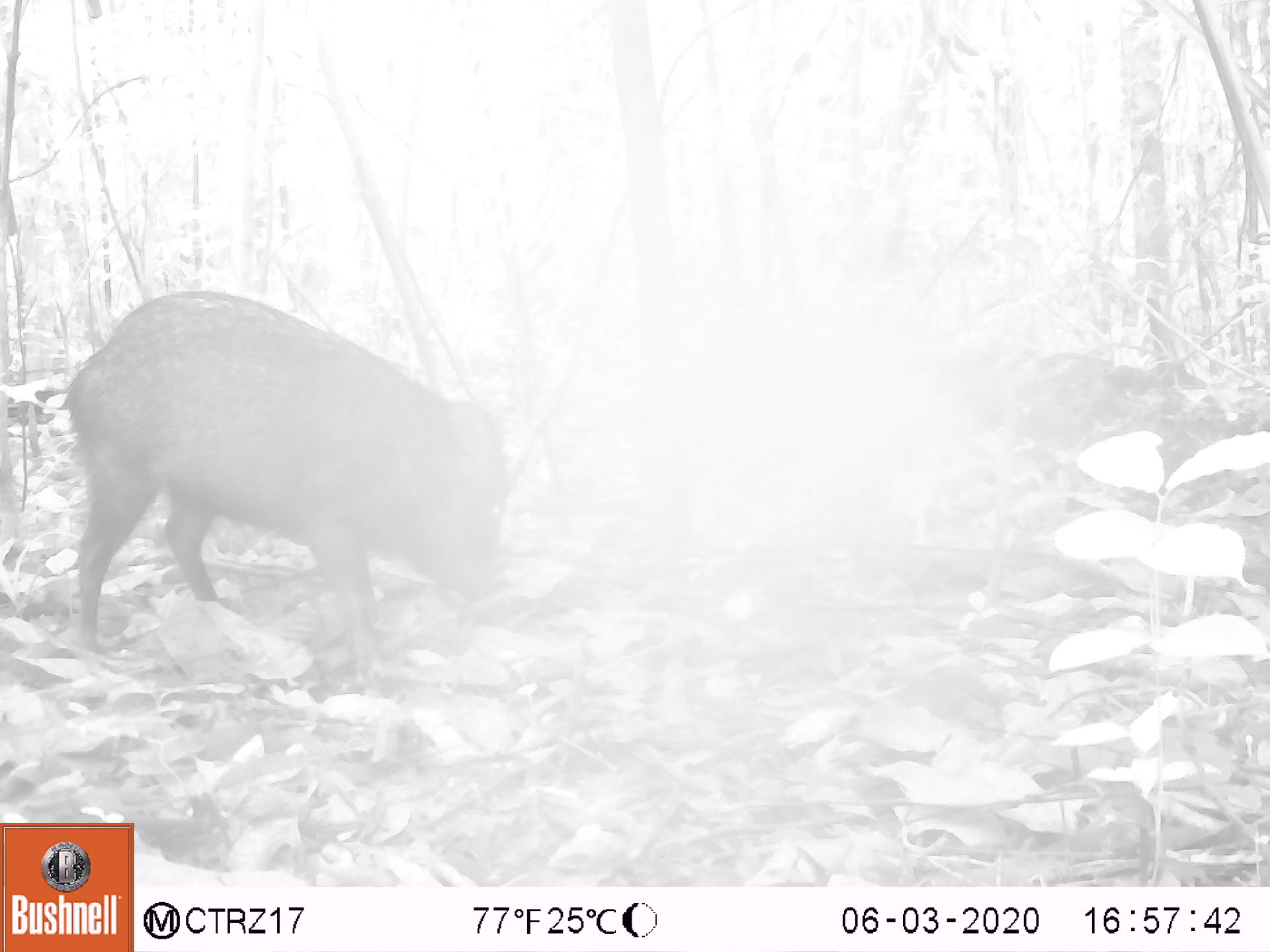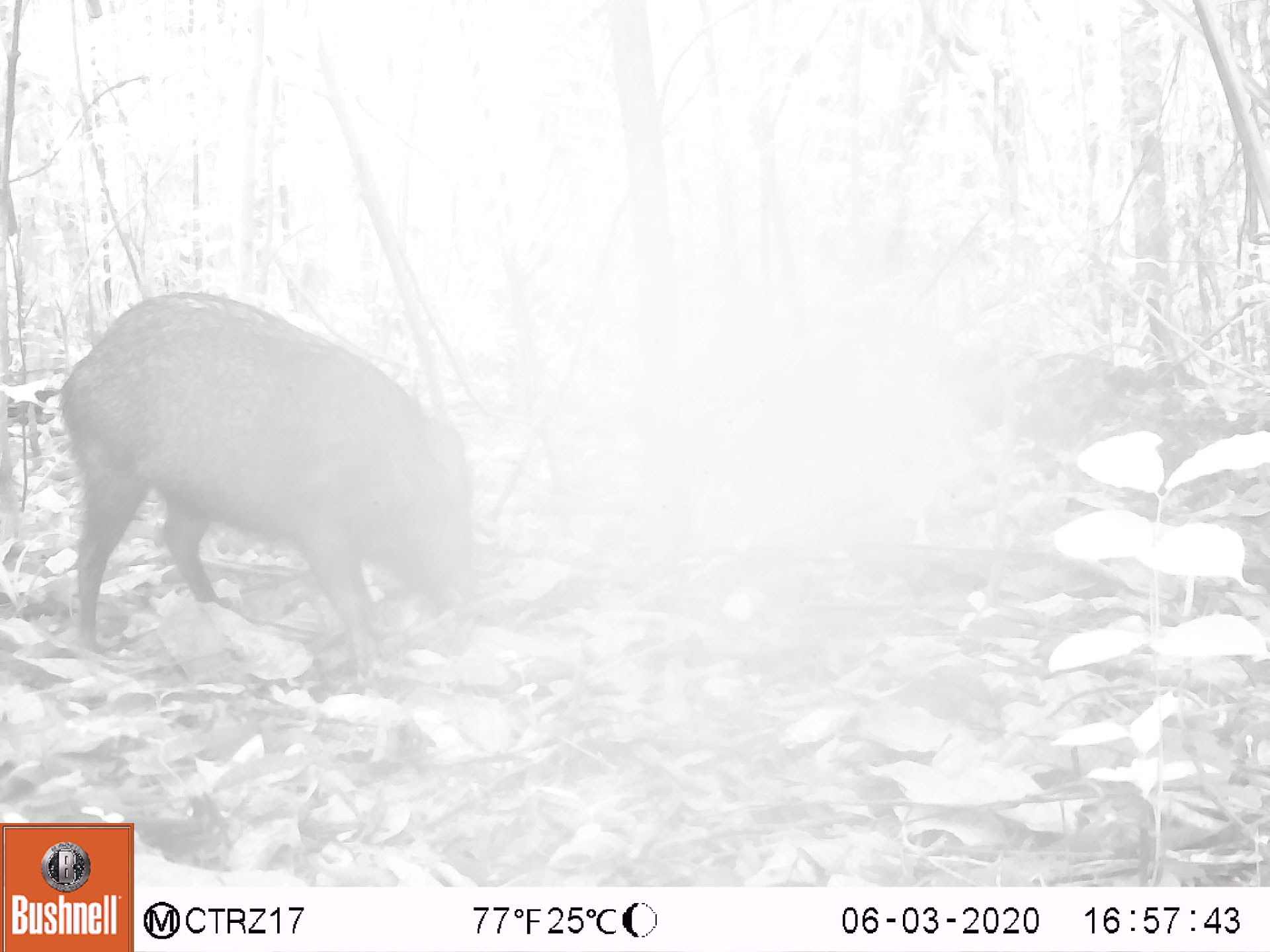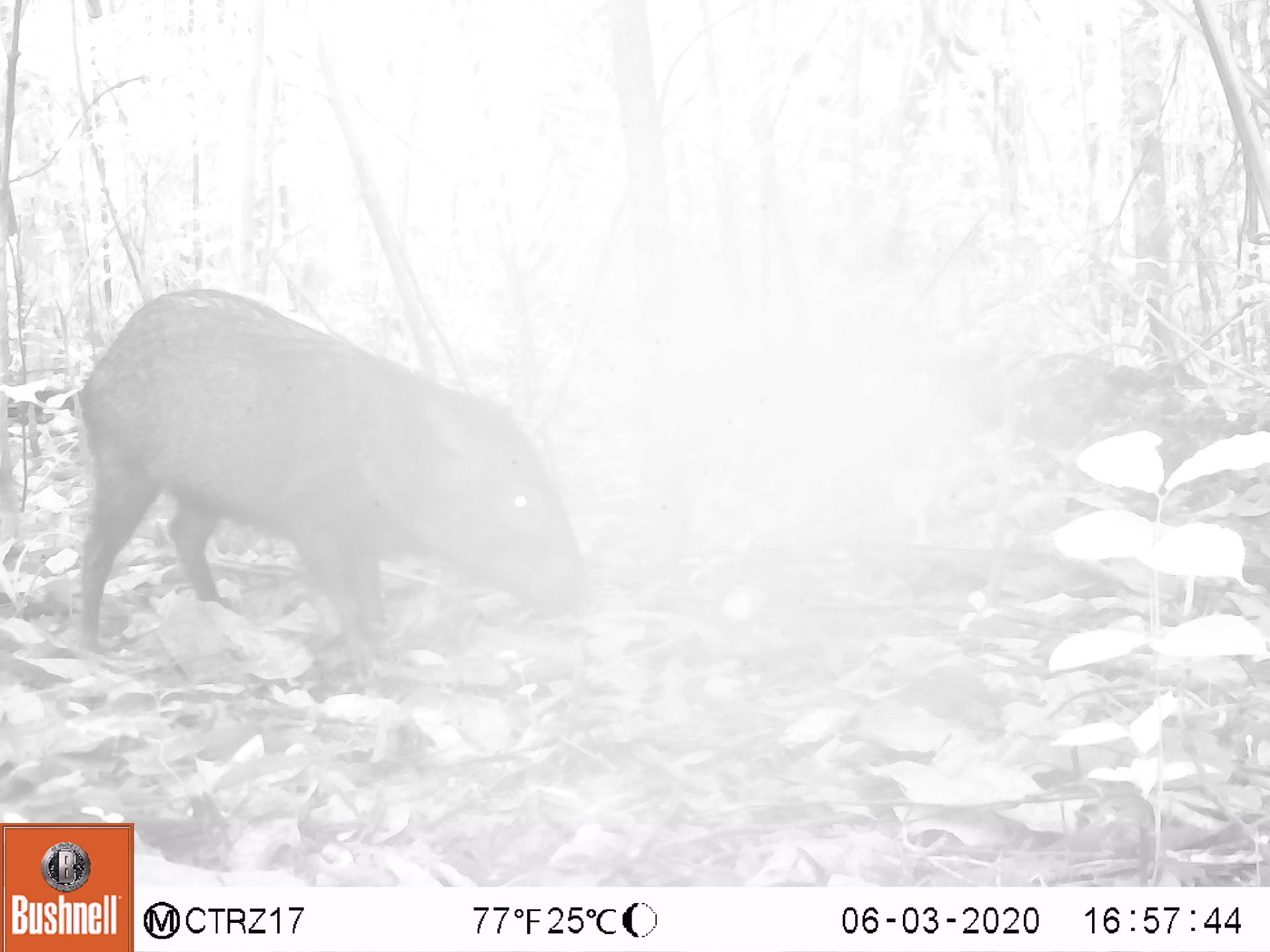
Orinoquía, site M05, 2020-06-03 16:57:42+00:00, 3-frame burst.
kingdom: Animalia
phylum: Chordata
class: Mammalia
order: Artiodactyla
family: Tayassuidae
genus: Pecari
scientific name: Pecari tajacu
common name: collared peccary